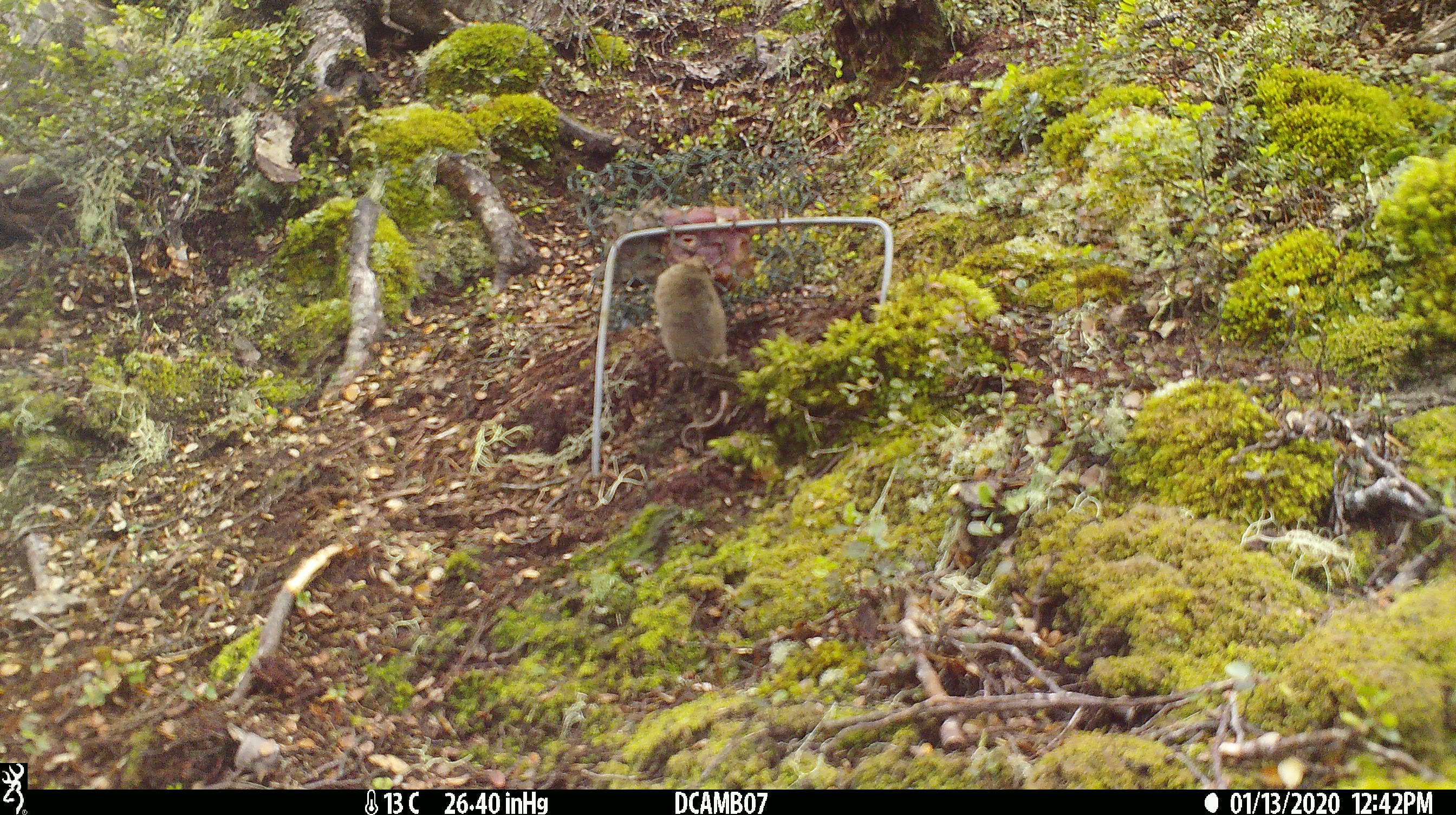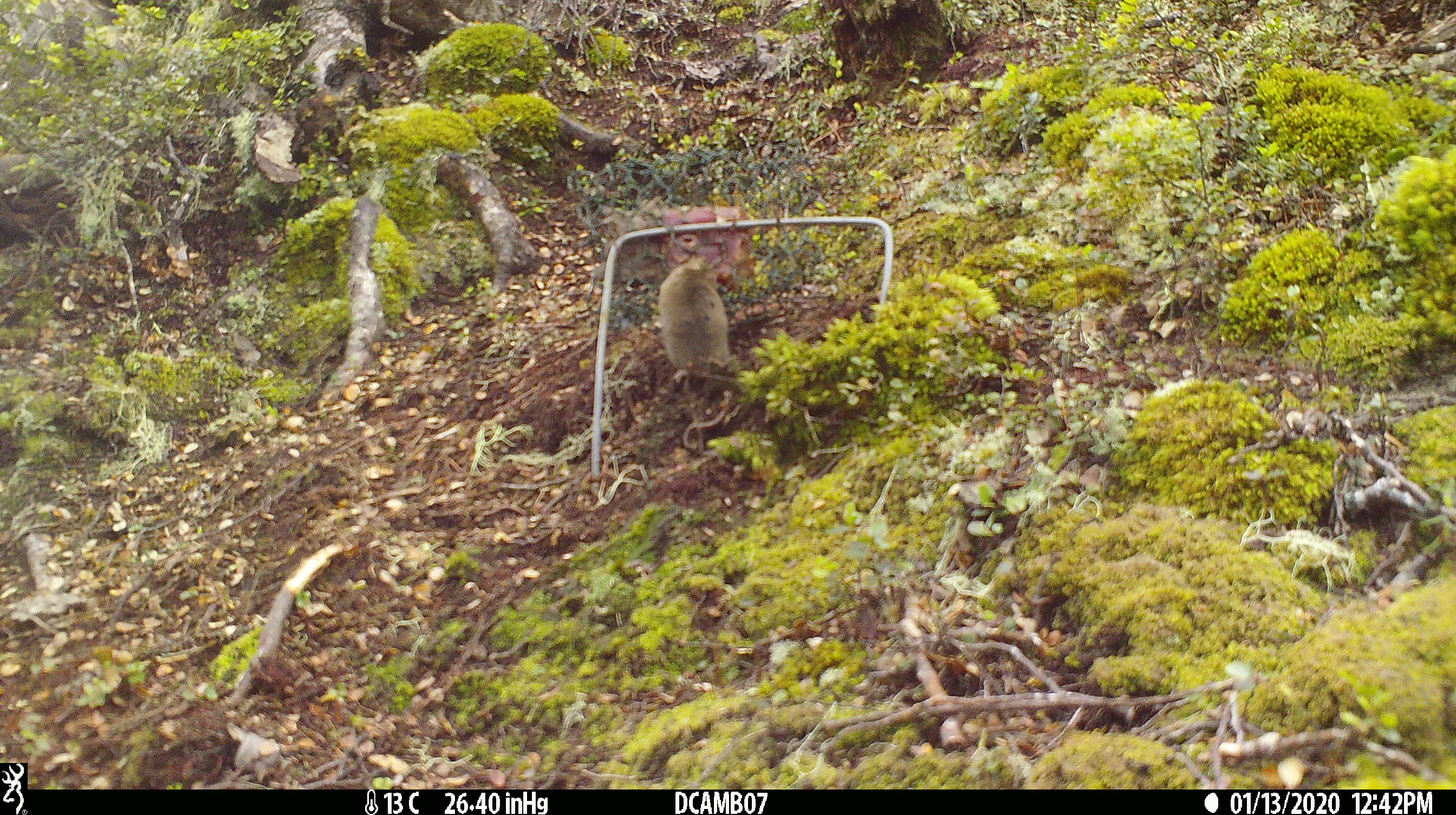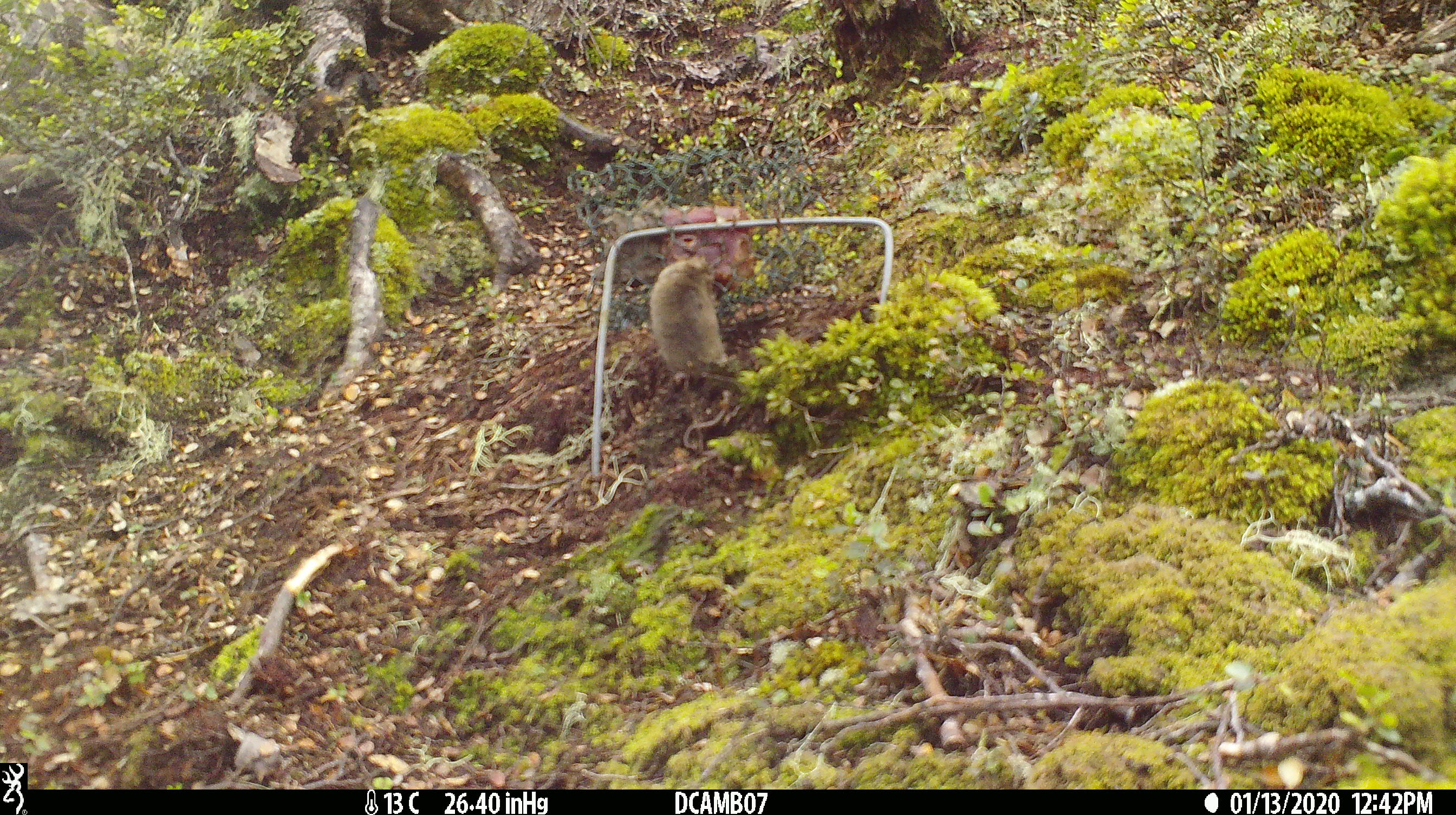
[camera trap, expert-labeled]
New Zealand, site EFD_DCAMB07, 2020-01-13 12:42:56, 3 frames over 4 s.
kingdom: Animalia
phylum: Chordata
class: Mammalia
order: Rodentia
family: Muridae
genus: Mus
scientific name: Mus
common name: mouse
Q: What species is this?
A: Mouse (Mus).